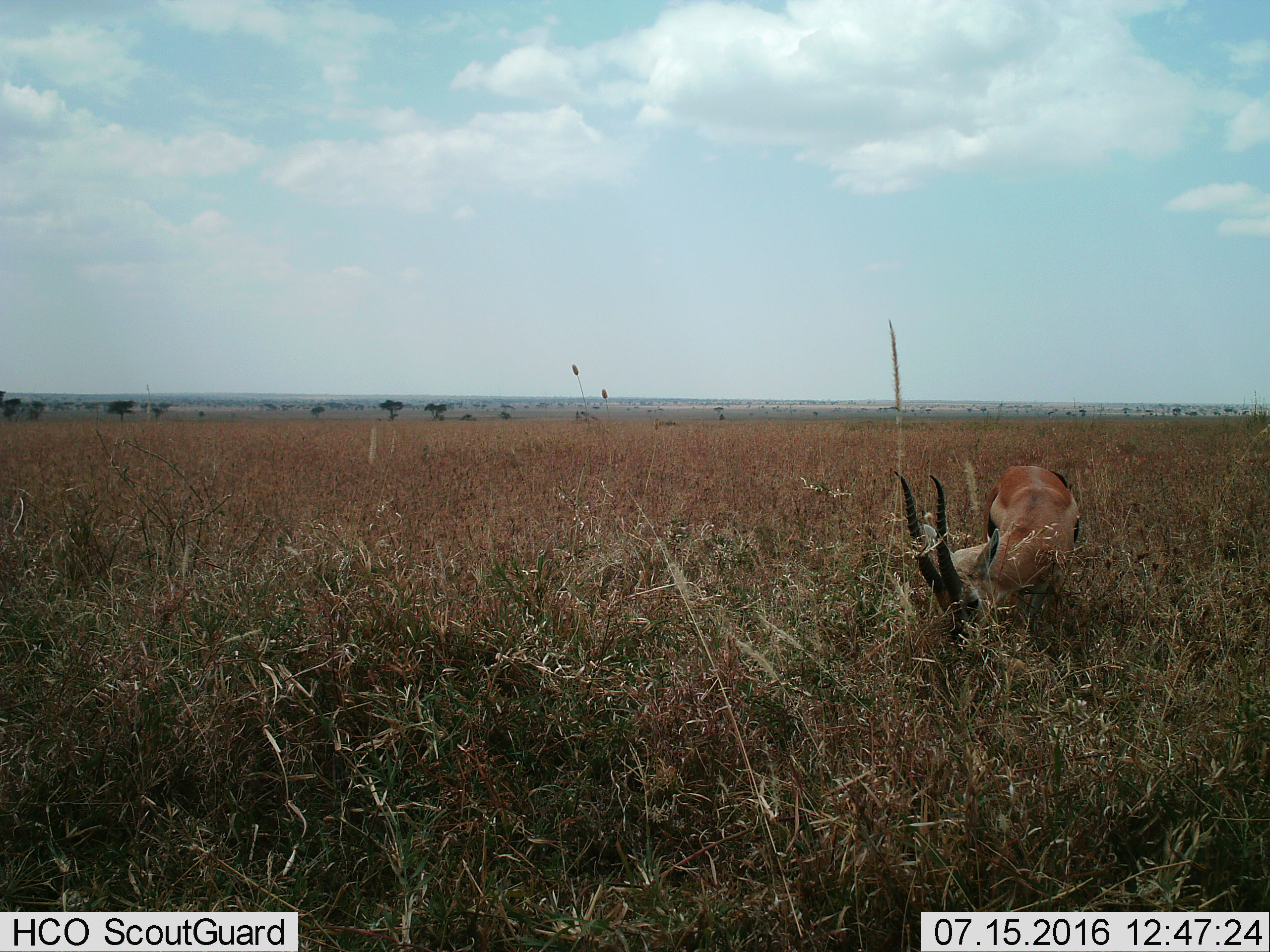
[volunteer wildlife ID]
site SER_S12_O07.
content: unidentified animal